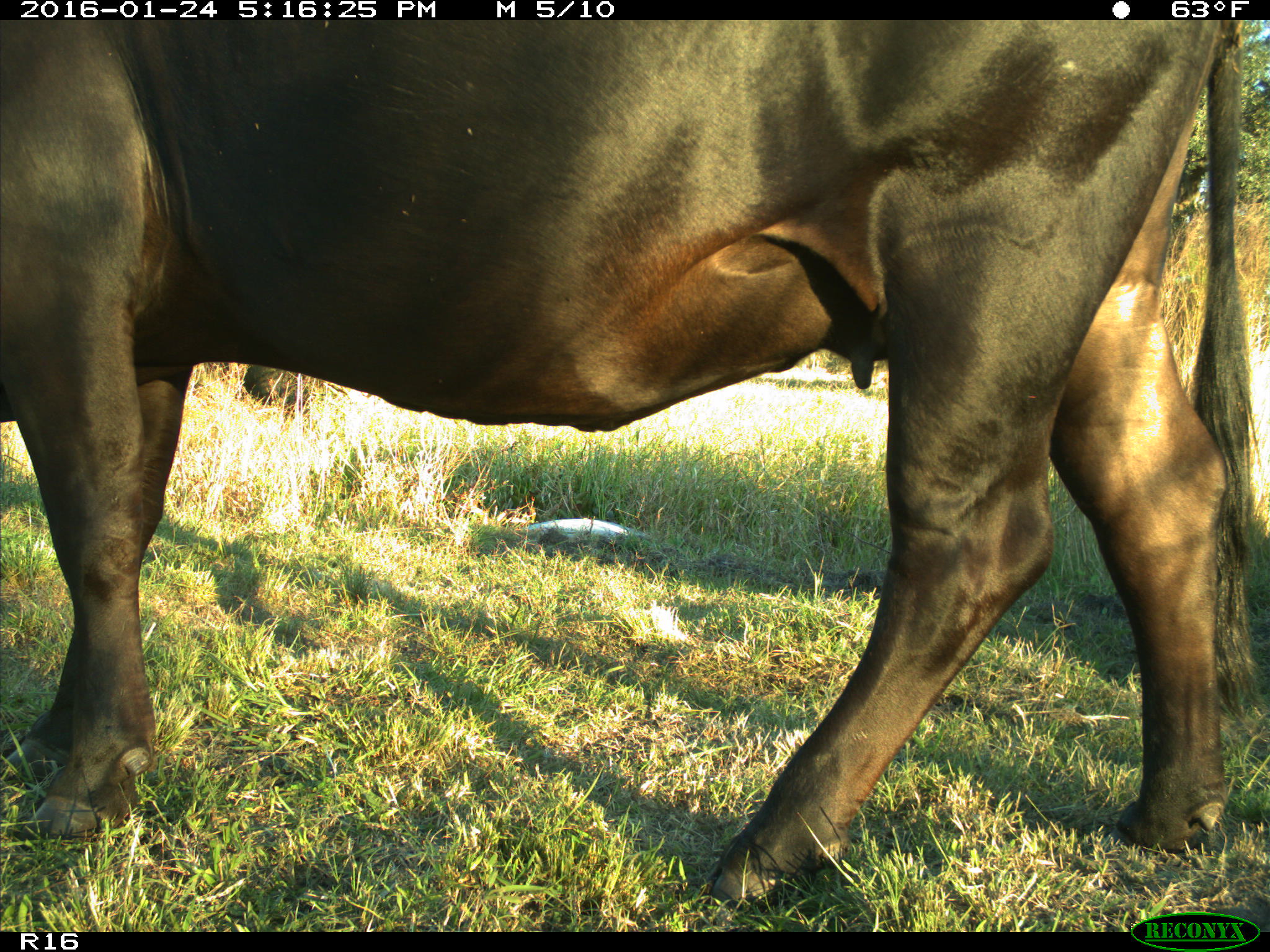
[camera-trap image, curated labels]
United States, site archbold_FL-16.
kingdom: Animalia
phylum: Chordata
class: Mammalia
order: Artiodactyla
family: Bovidae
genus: Bos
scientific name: Bos taurus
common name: domestic cow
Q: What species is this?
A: Bos taurus (domestic cow).